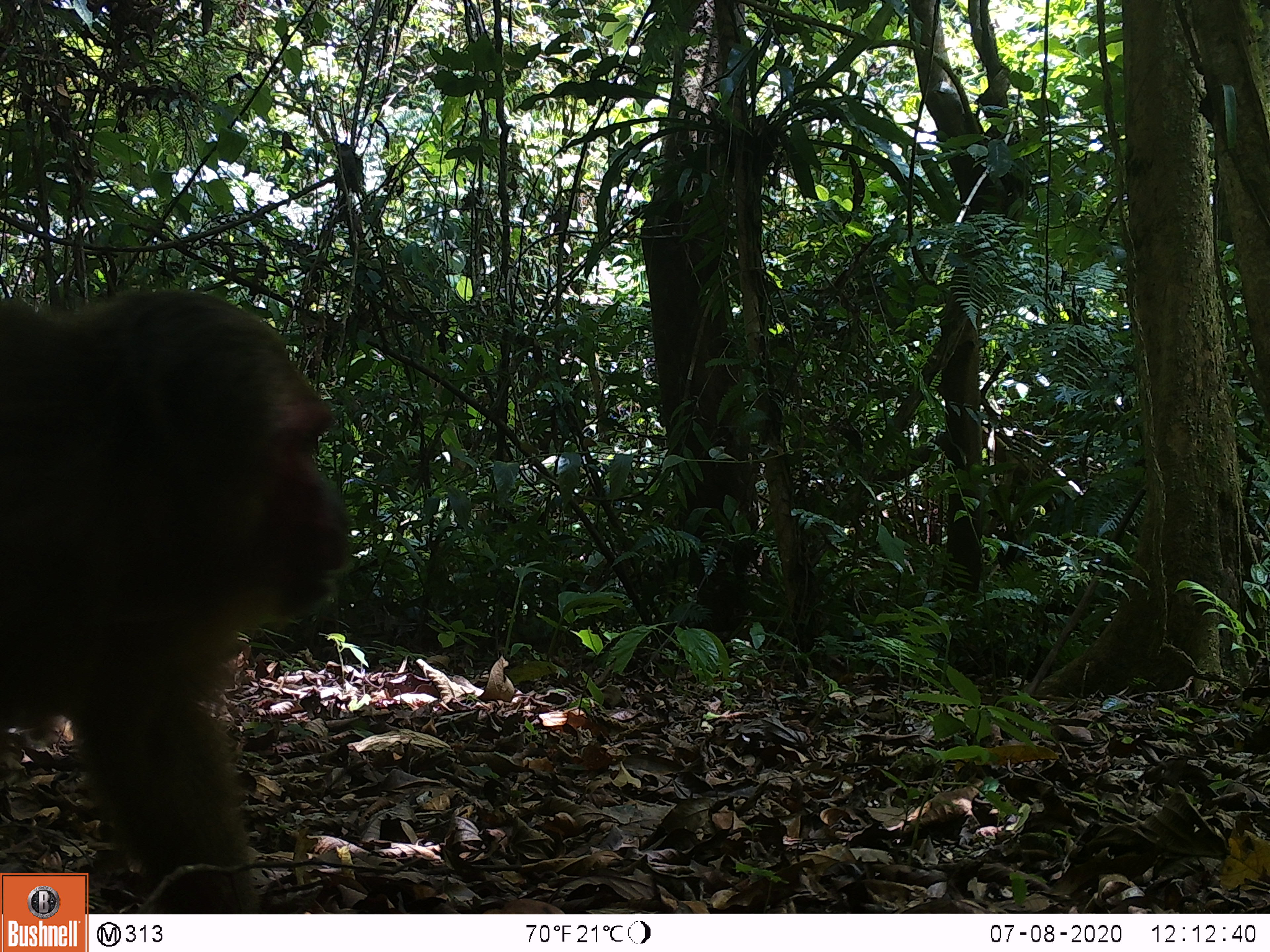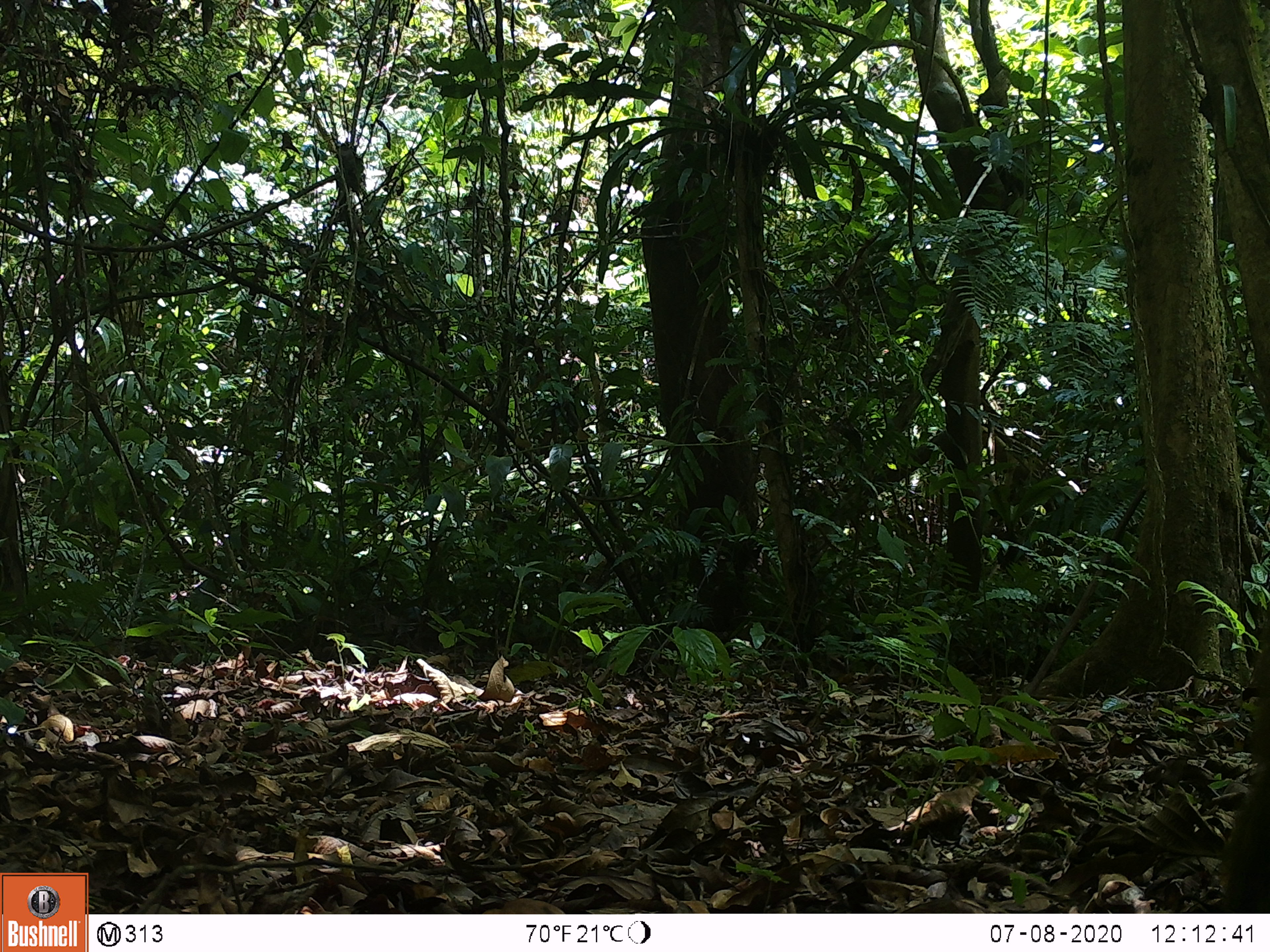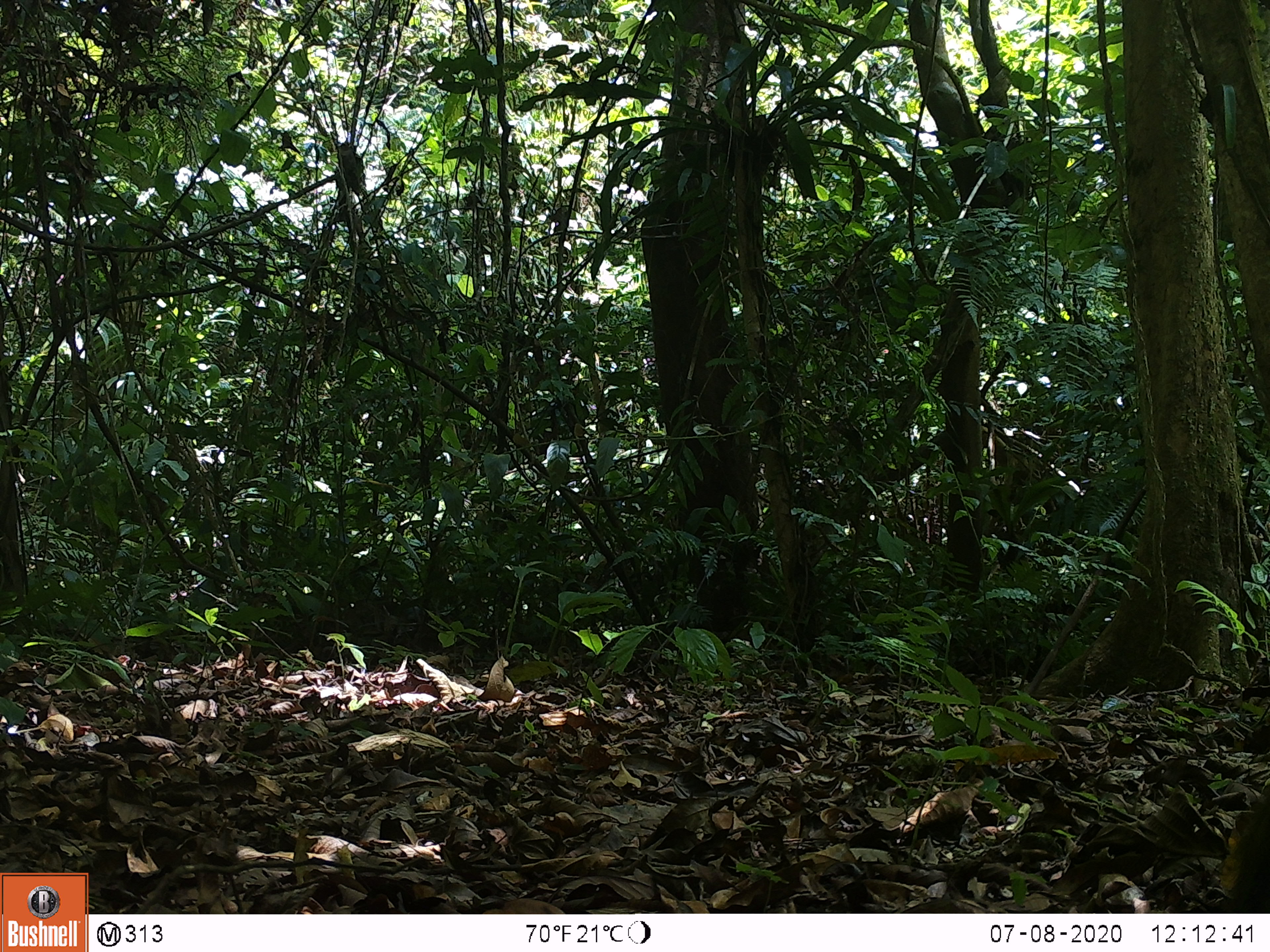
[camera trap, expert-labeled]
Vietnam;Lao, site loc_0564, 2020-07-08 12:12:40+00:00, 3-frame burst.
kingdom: Animalia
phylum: Chordata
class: Mammalia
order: Primates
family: Cercopithecidae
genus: Macaca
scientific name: Macaca arctoides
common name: stump-tailed macaque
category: stump tailed macaque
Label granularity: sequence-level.